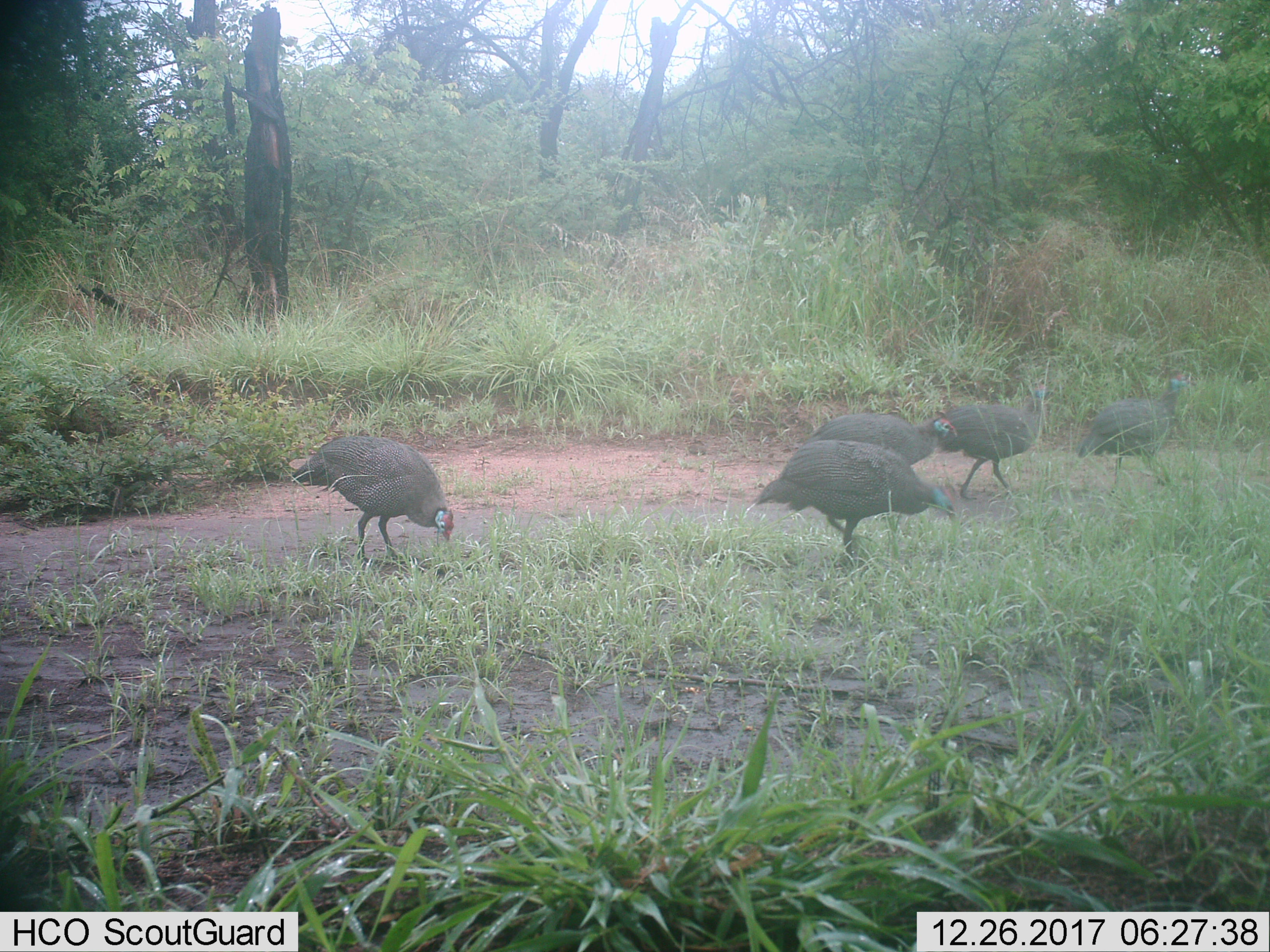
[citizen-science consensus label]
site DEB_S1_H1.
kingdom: Animalia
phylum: Chordata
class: Aves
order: Galliformes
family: Numididae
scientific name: Numididae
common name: guineafowl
Guineafowl (Numididae), count 5. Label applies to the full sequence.